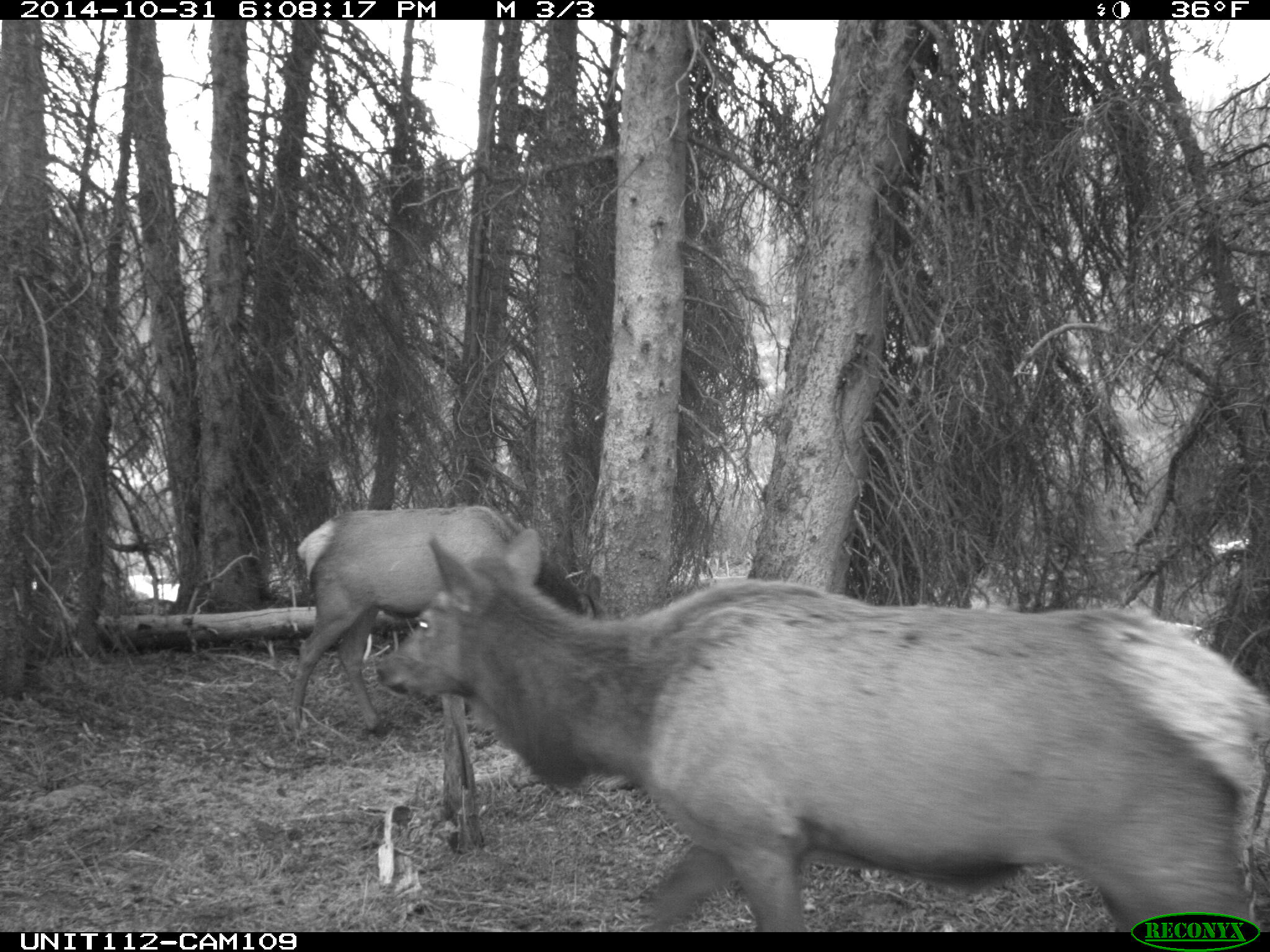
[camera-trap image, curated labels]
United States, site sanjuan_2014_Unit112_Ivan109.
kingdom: Animalia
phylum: Chordata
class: Mammalia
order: Artiodactyla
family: Cervidae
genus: Cervus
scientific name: Cervus elaphus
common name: red deer